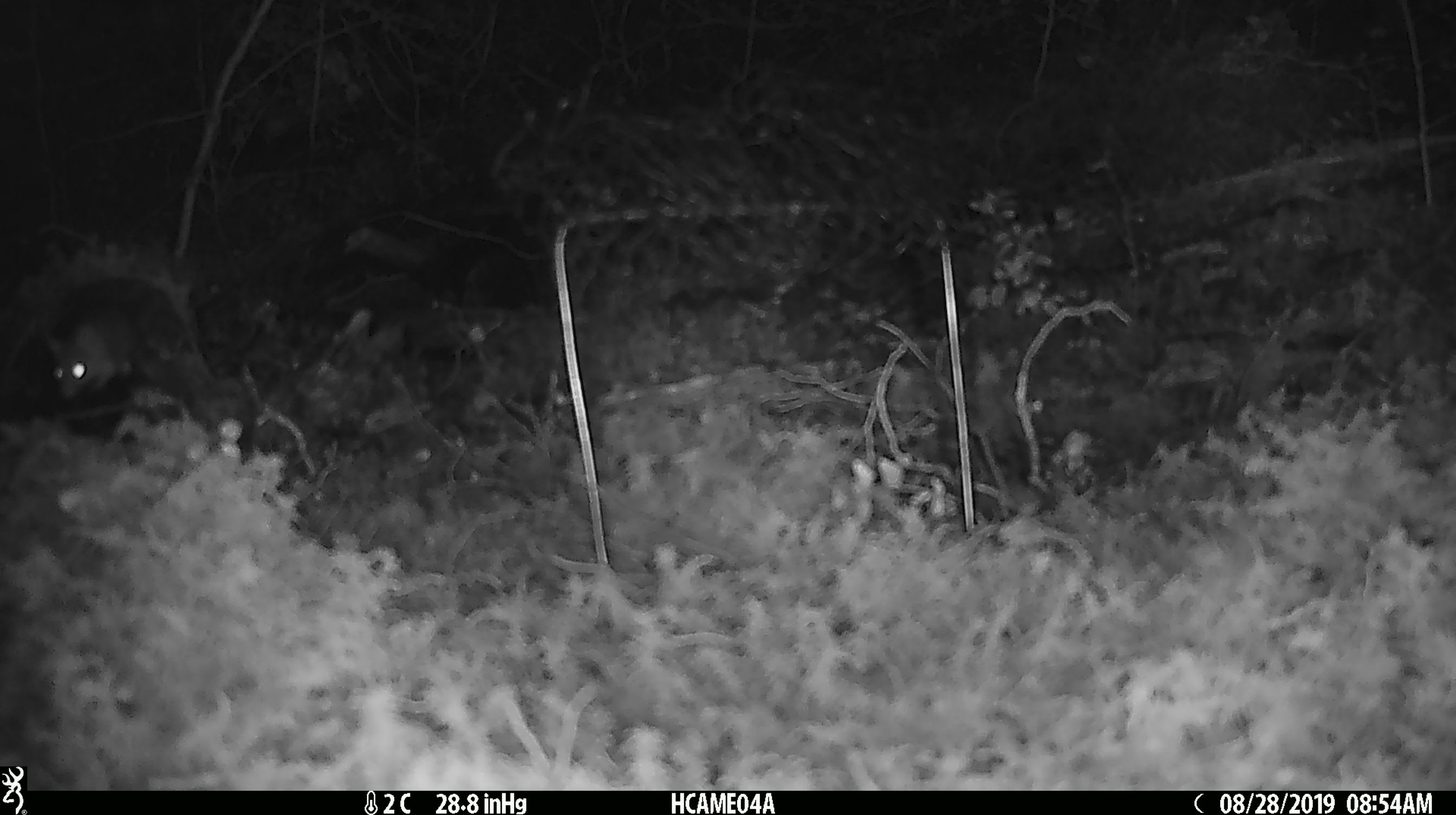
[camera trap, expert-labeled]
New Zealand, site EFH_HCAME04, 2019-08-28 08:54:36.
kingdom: Animalia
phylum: Chordata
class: Mammalia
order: Rodentia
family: Muridae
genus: Mus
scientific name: Mus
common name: mouse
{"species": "mouse (Mus)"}